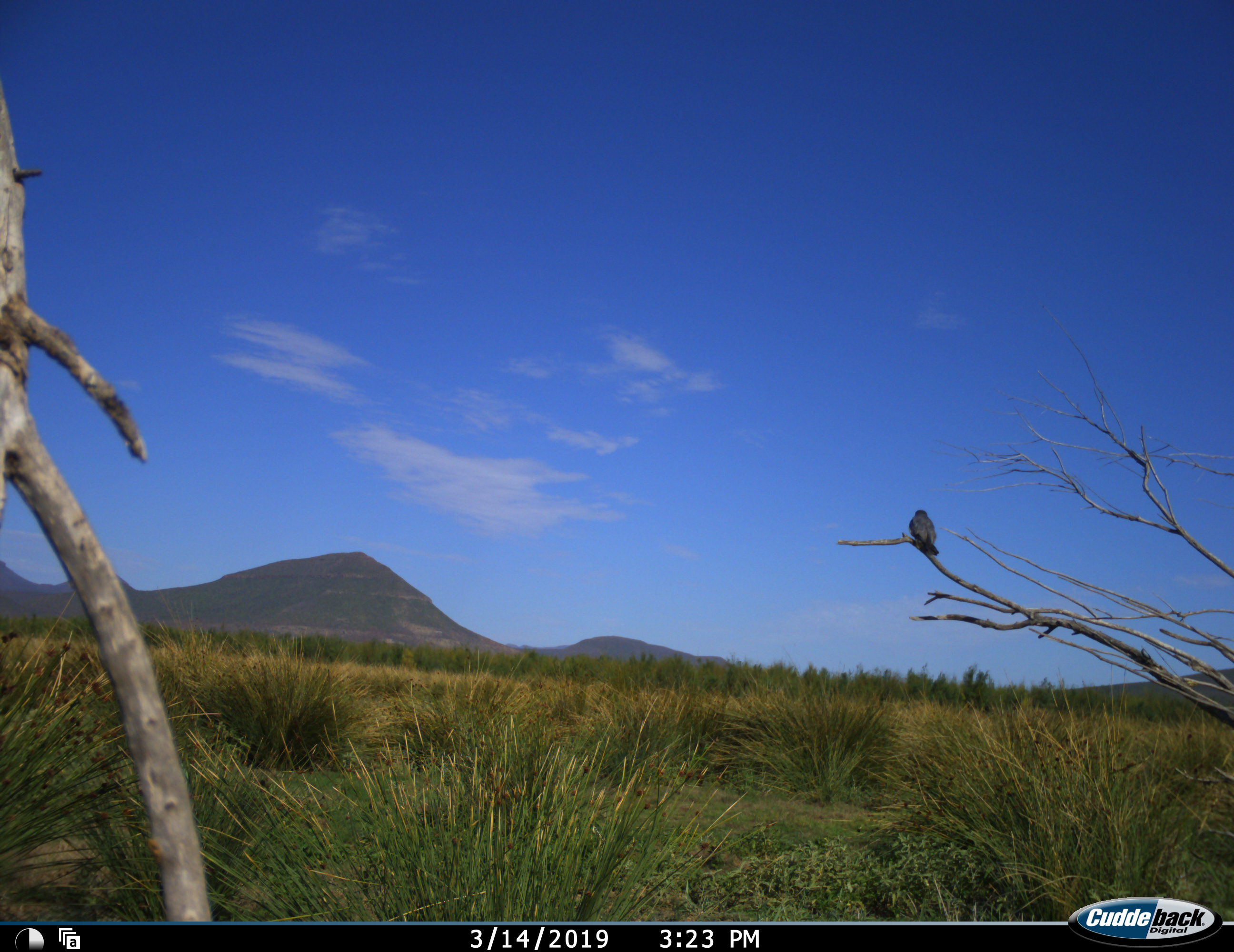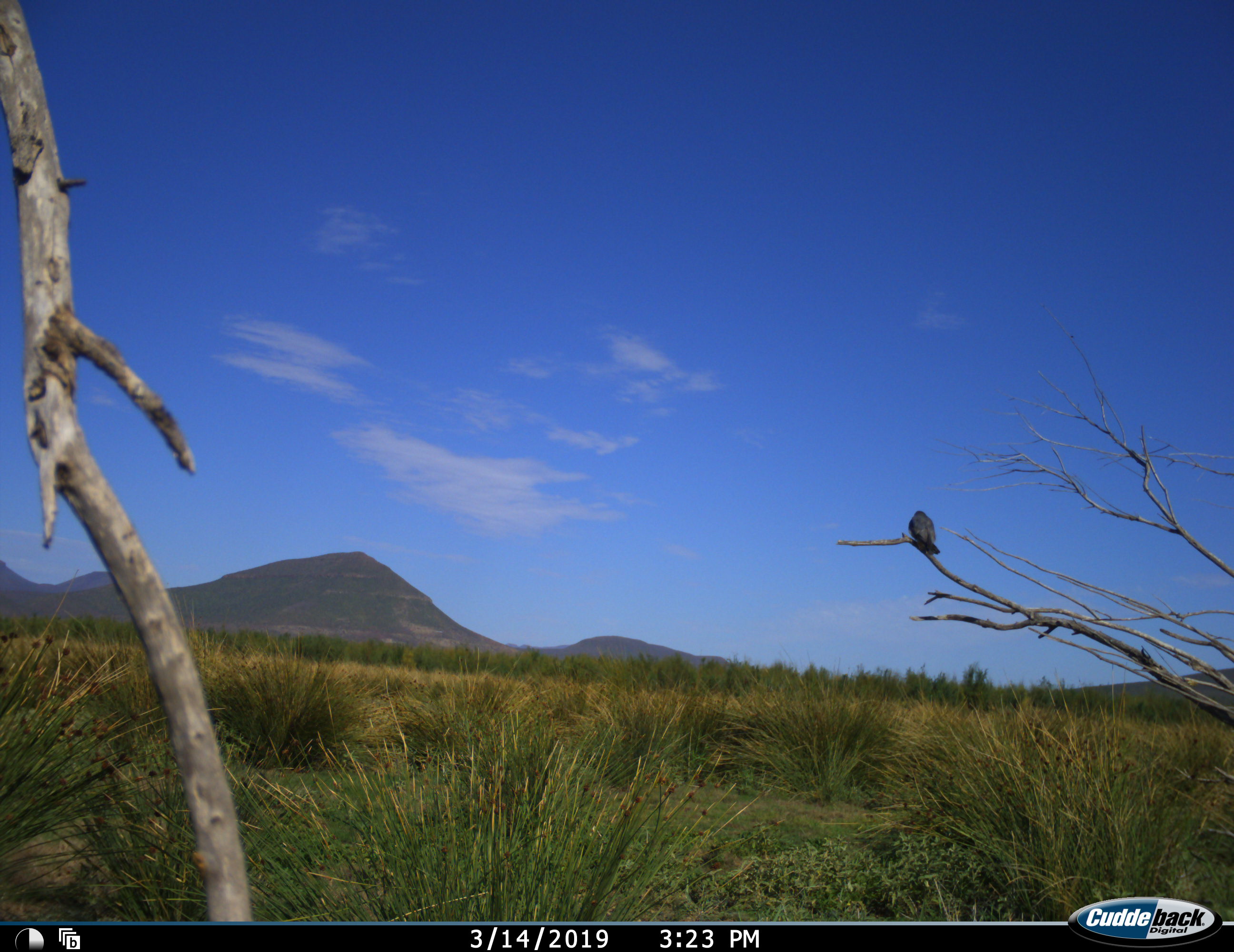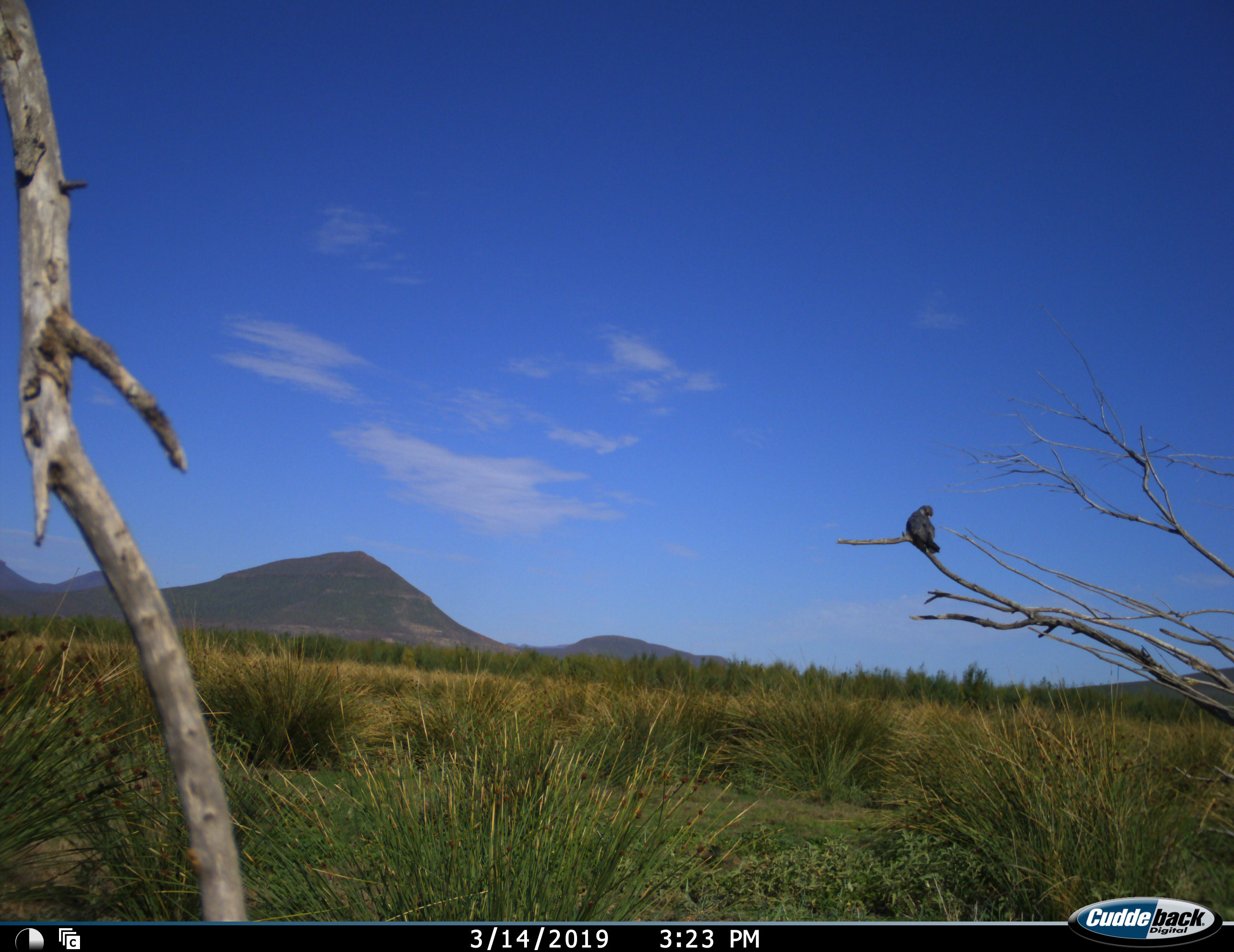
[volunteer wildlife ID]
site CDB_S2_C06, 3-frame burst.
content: unidentified animal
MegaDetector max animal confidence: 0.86